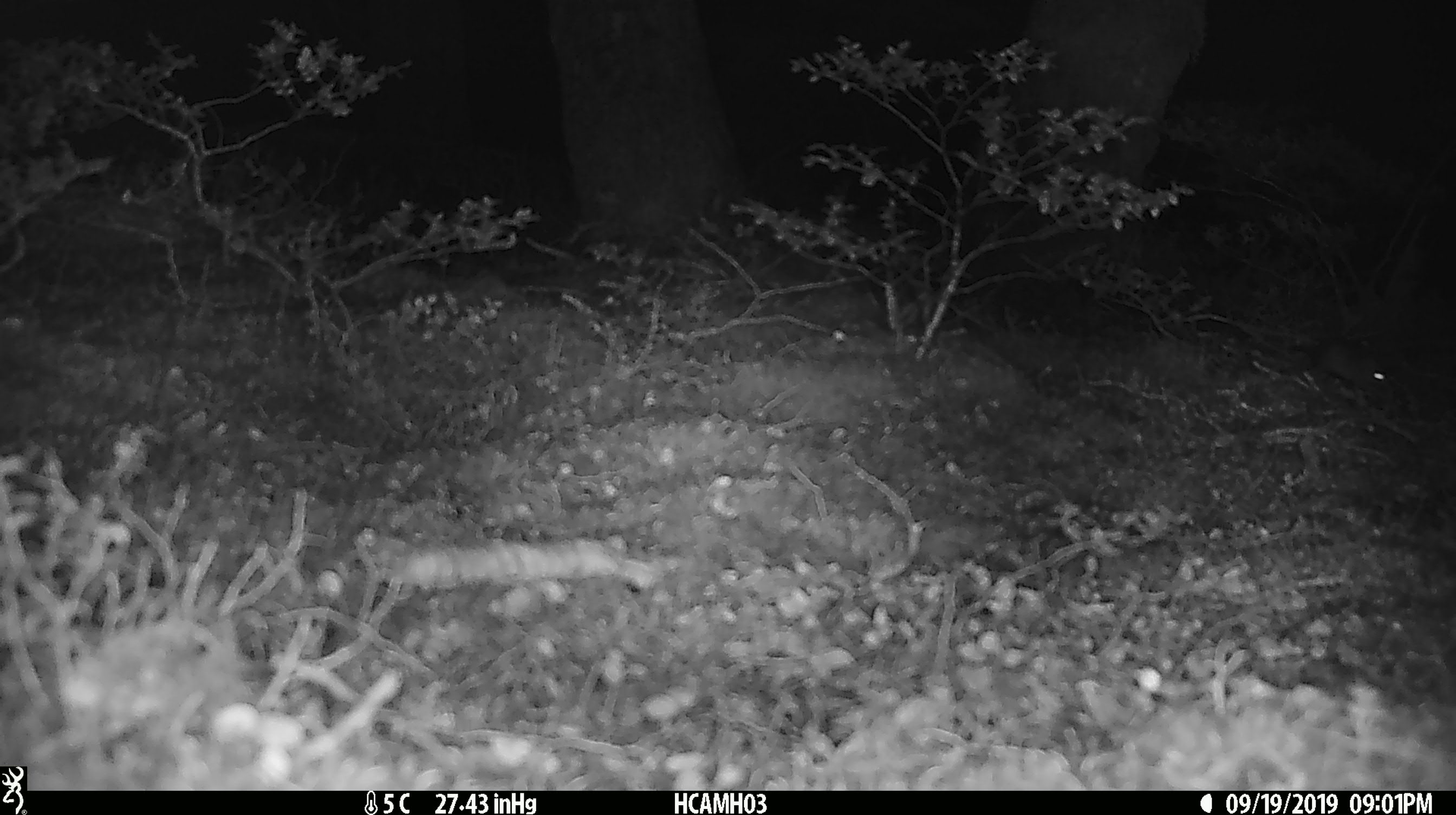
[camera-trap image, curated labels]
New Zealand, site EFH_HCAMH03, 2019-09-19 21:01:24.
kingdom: Animalia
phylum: Chordata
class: Mammalia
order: Rodentia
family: Muridae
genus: Mus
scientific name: Mus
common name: mouse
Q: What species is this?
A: Mouse (Mus).